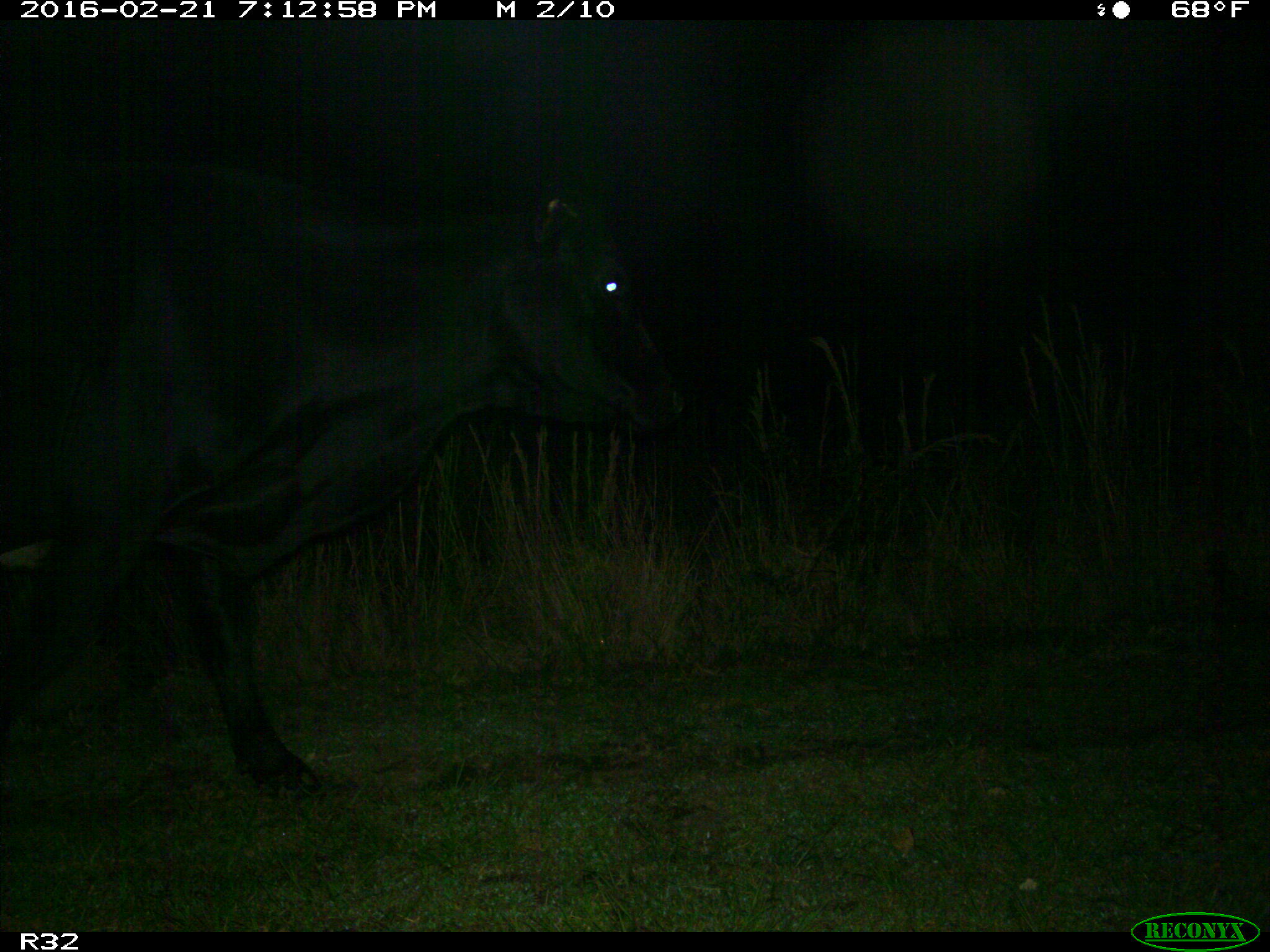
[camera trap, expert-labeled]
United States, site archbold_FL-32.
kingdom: Animalia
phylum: Chordata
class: Mammalia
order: Artiodactyla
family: Bovidae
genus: Bos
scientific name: Bos taurus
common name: domestic cow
Bos taurus (domestic cow).